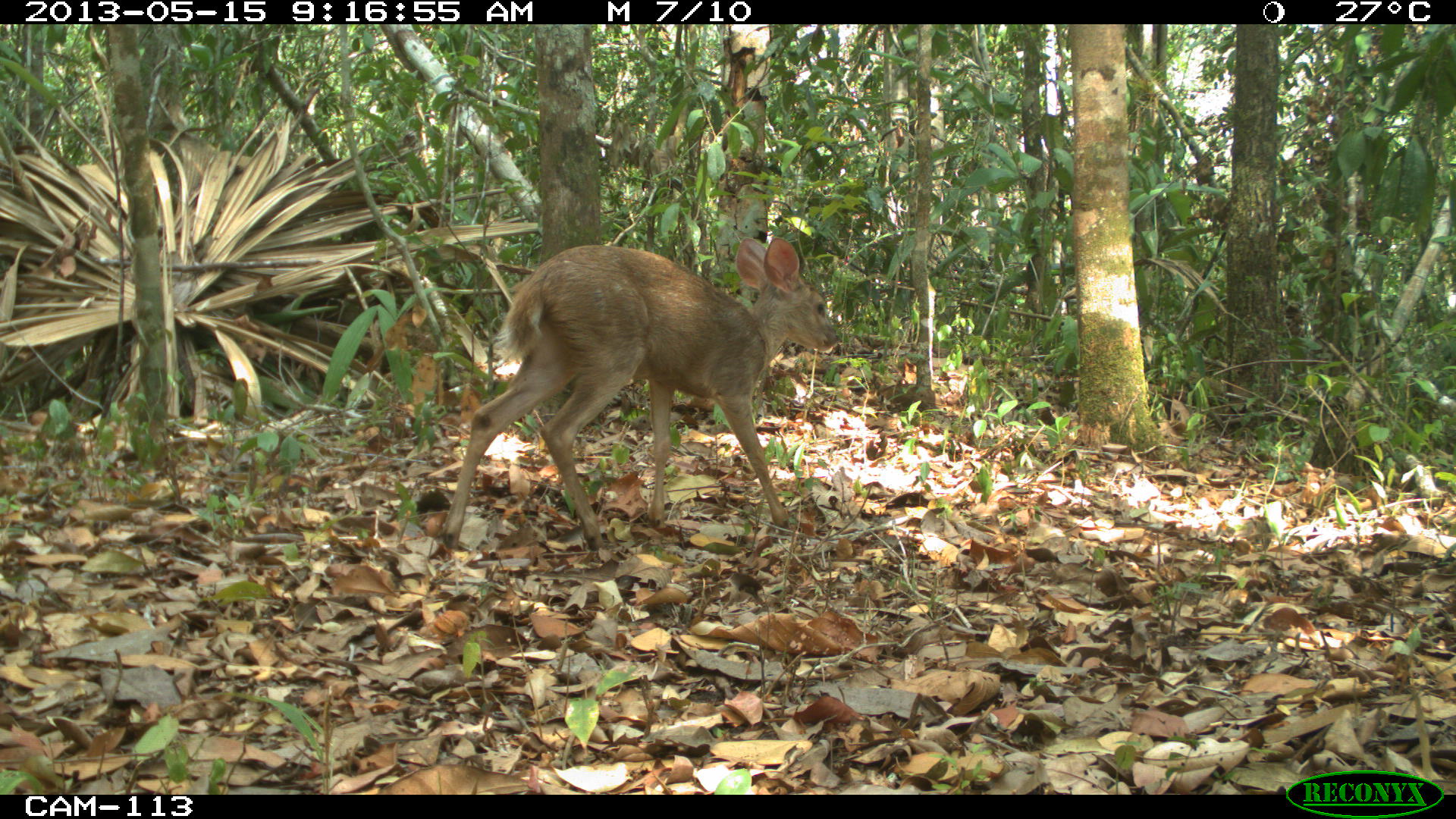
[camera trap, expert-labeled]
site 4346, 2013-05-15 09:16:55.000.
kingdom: Animalia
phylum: Chordata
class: Mammalia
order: Artiodactyla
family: Cervidae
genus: Odocoileus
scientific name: Odocoileus pandora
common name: yucatán brown brocket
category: mazama pandora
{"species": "mazama pandora (yucatán brown brocket) (Odocoileus pandora)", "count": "1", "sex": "female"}